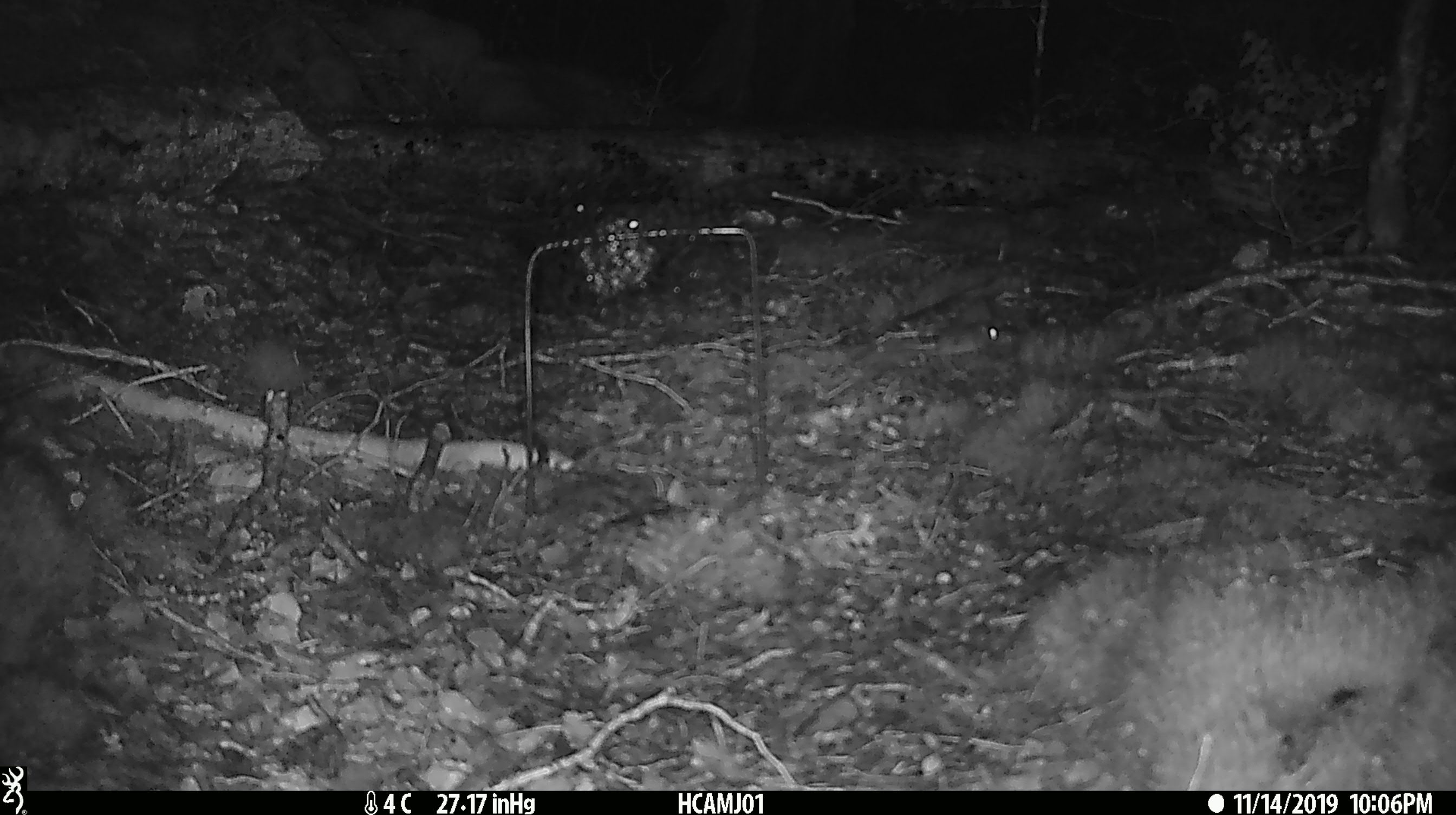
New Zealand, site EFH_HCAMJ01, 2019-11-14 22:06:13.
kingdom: Animalia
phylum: Chordata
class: Mammalia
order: Rodentia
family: Muridae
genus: Mus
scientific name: Mus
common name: mouse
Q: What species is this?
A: Mouse (Mus).